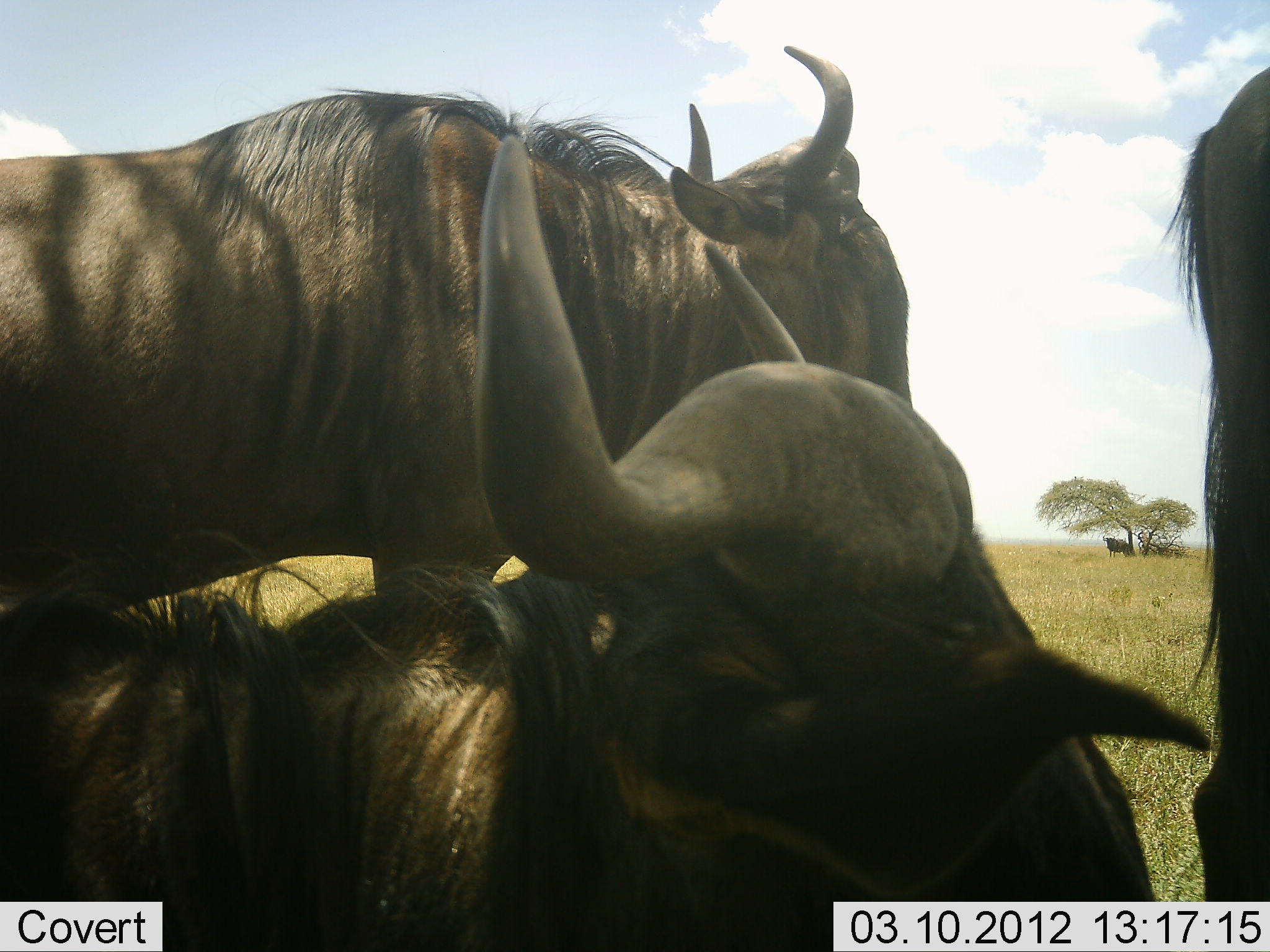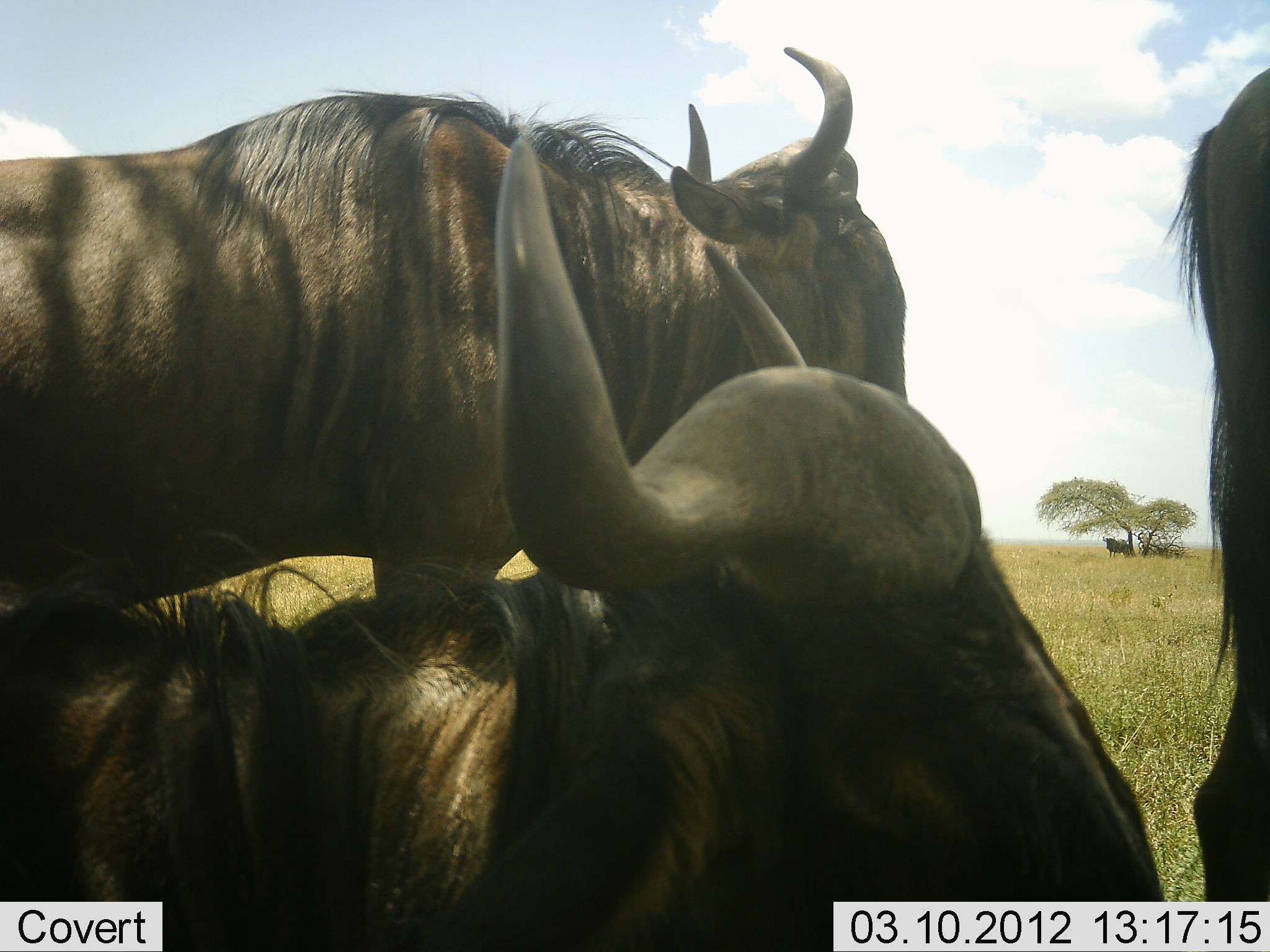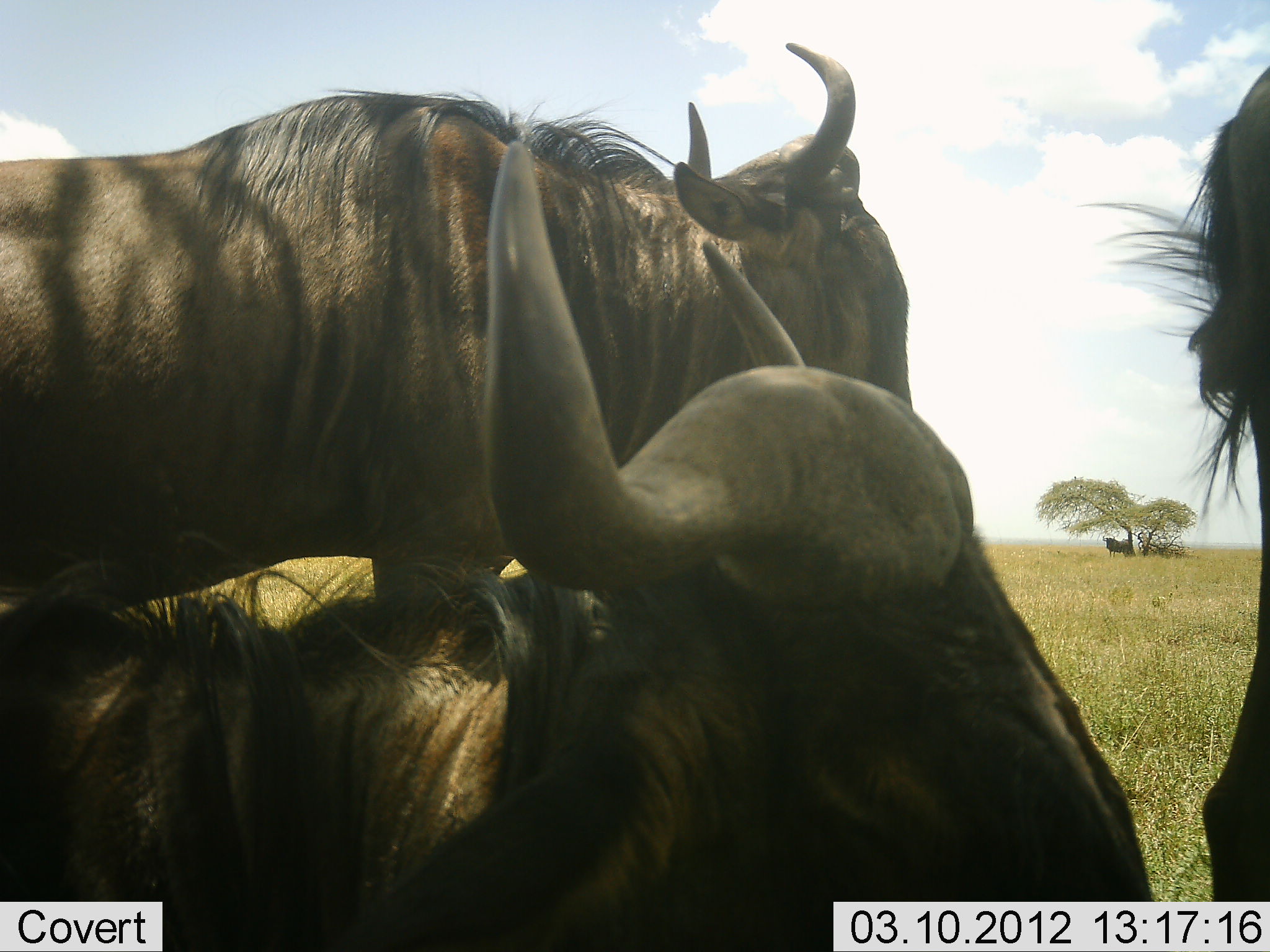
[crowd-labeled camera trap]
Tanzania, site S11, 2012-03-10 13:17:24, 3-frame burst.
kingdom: Animalia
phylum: Chordata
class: Mammalia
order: Artiodactyla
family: Bovidae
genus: Connochaetes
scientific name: Connochaetes taurinus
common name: blue wildebeest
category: wildebeest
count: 4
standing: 81%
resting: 81%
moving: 5%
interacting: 10%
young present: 0%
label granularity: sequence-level